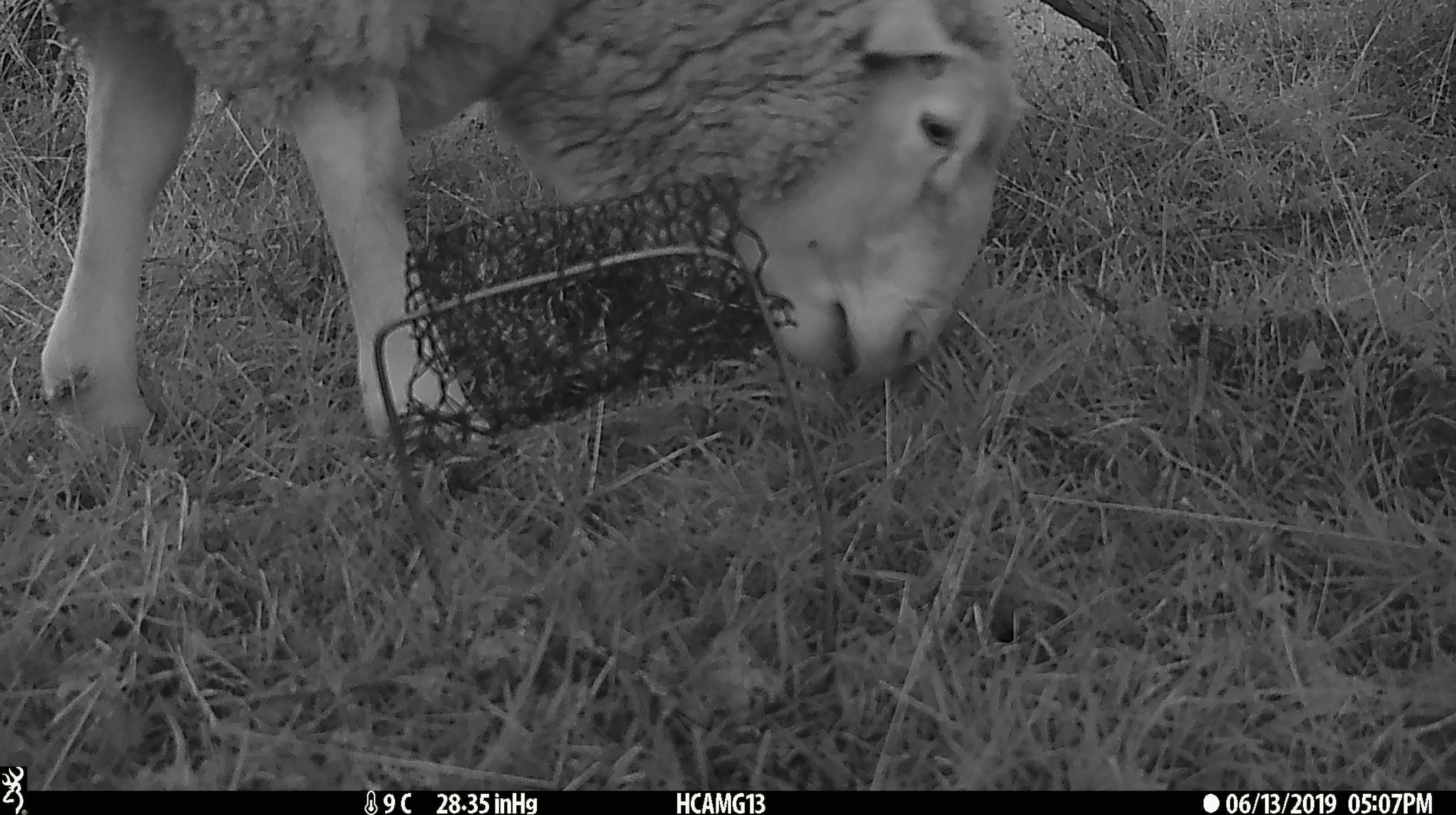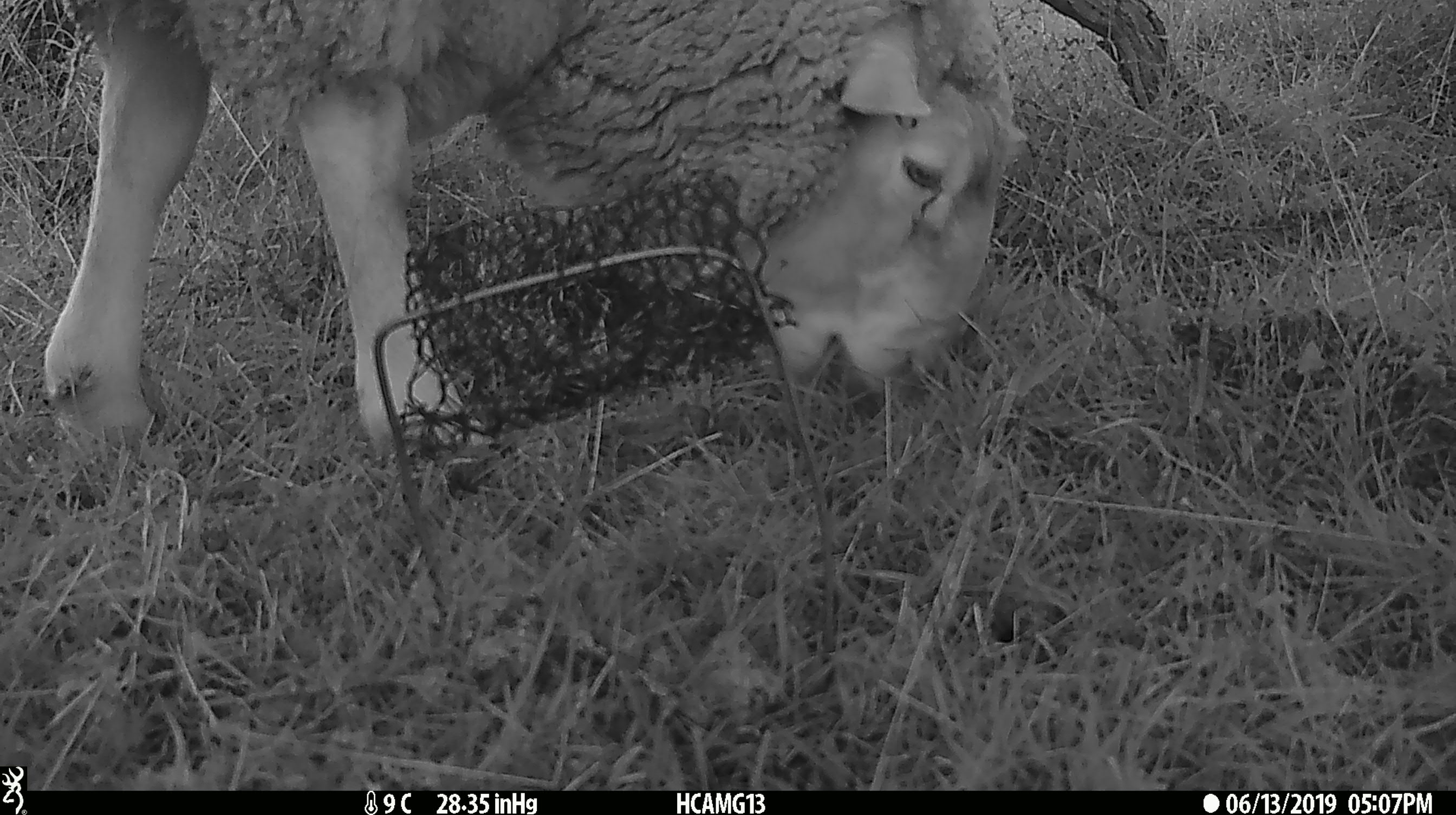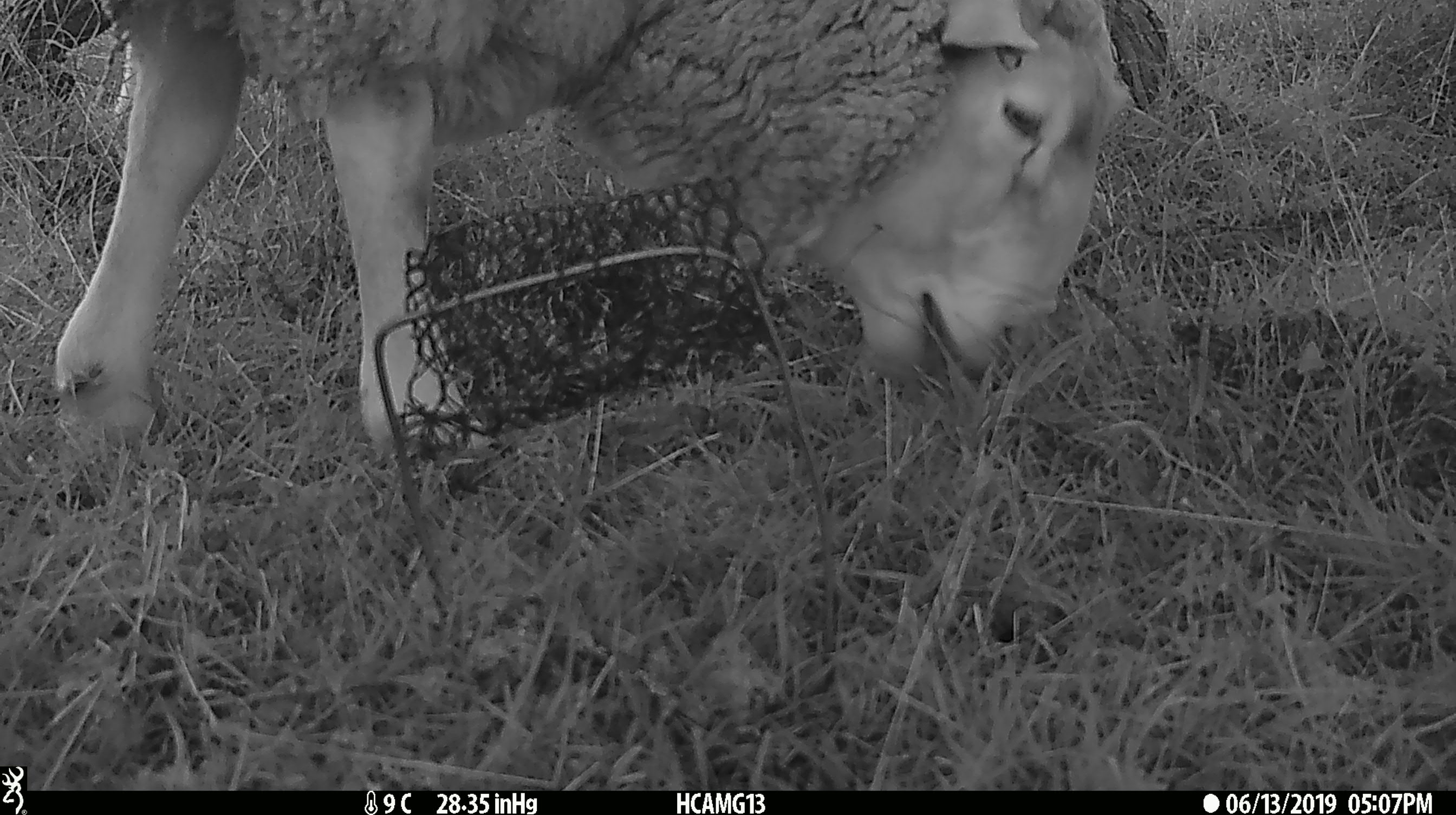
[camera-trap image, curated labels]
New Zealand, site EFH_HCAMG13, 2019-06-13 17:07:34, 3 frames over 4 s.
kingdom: Animalia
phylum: Chordata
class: Mammalia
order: Artiodactyla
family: Bovidae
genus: Ovis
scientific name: Ovis aries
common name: domestic sheep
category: sheep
Sheep (domestic sheep) (Ovis aries).